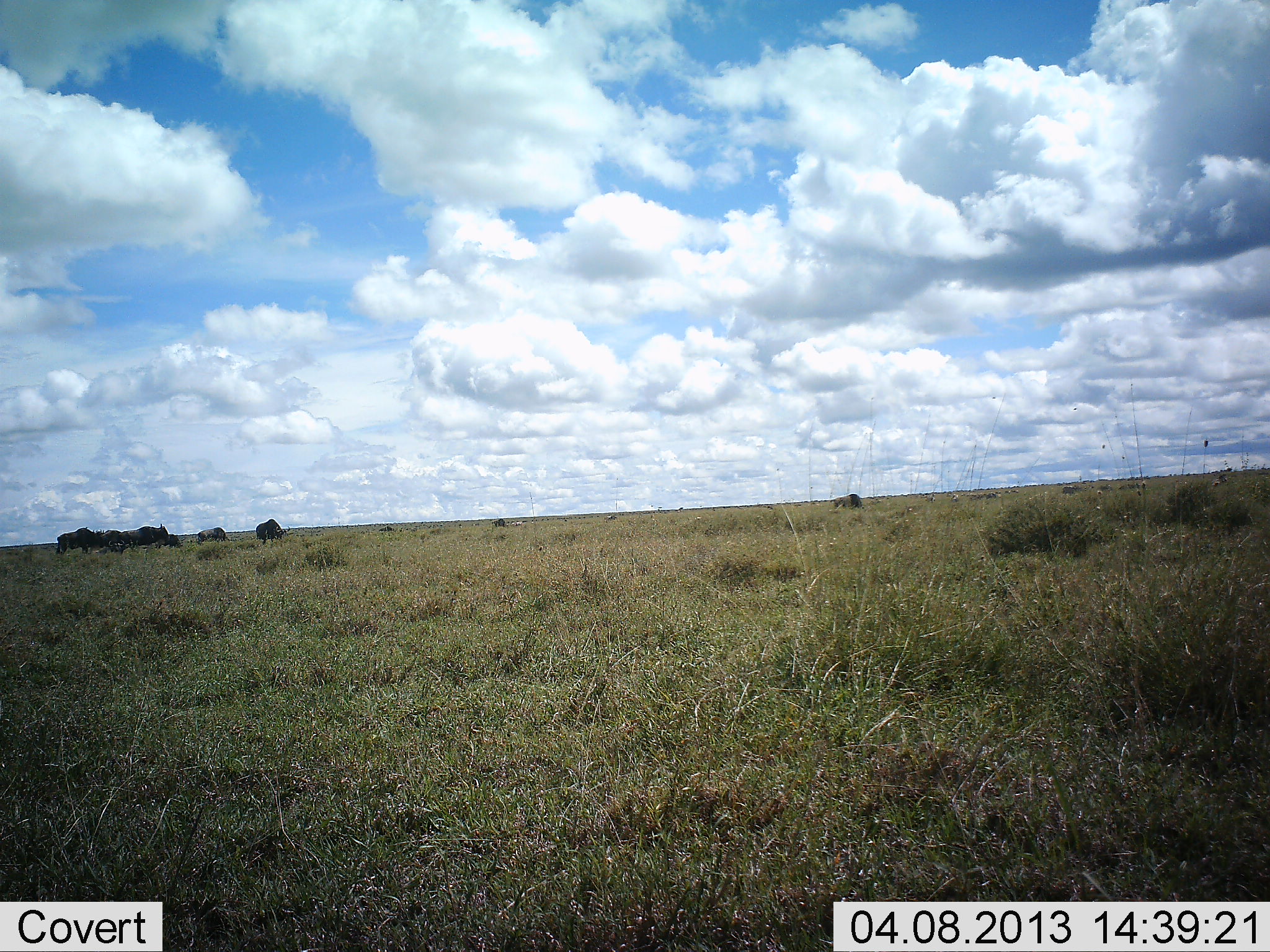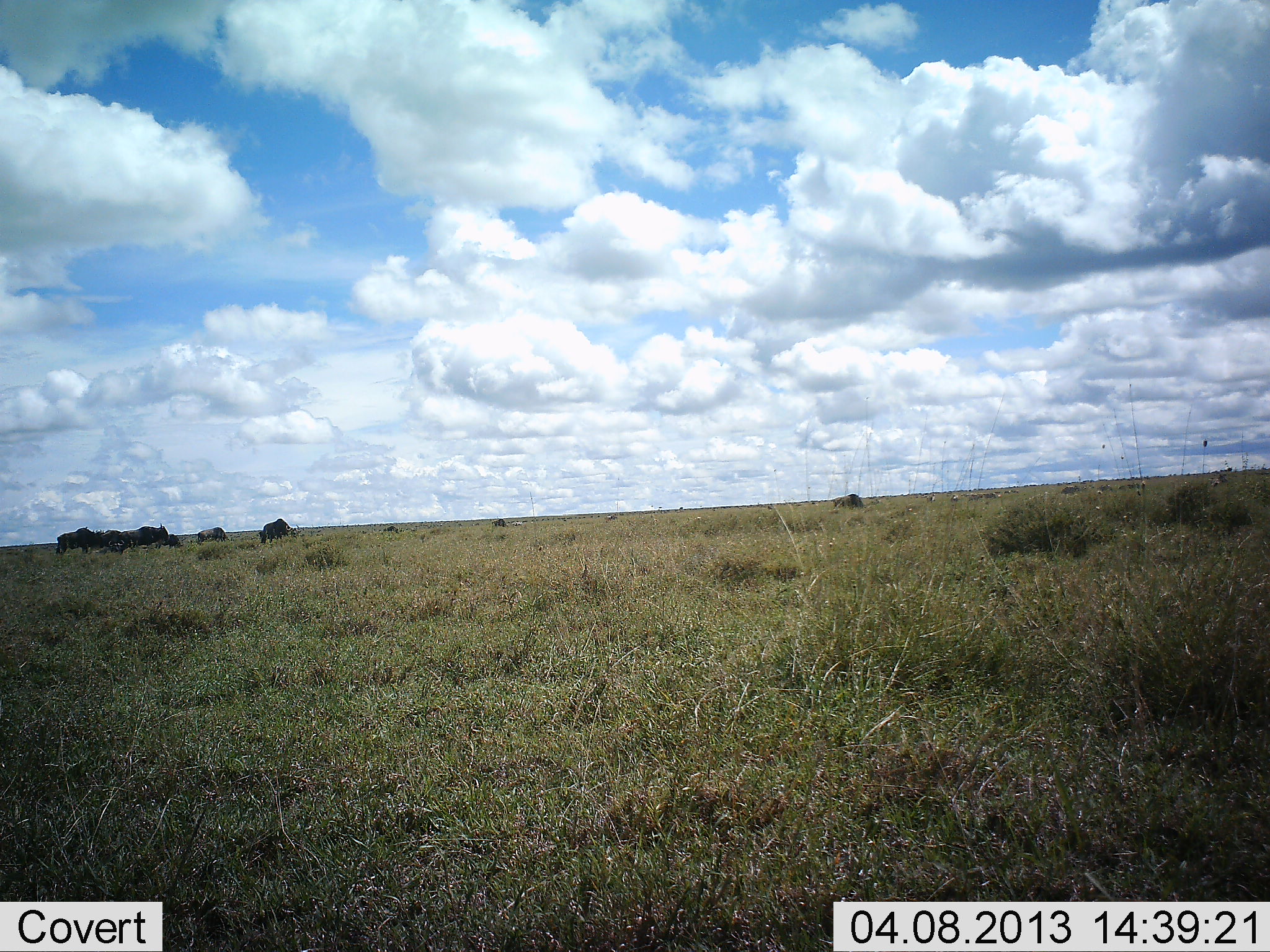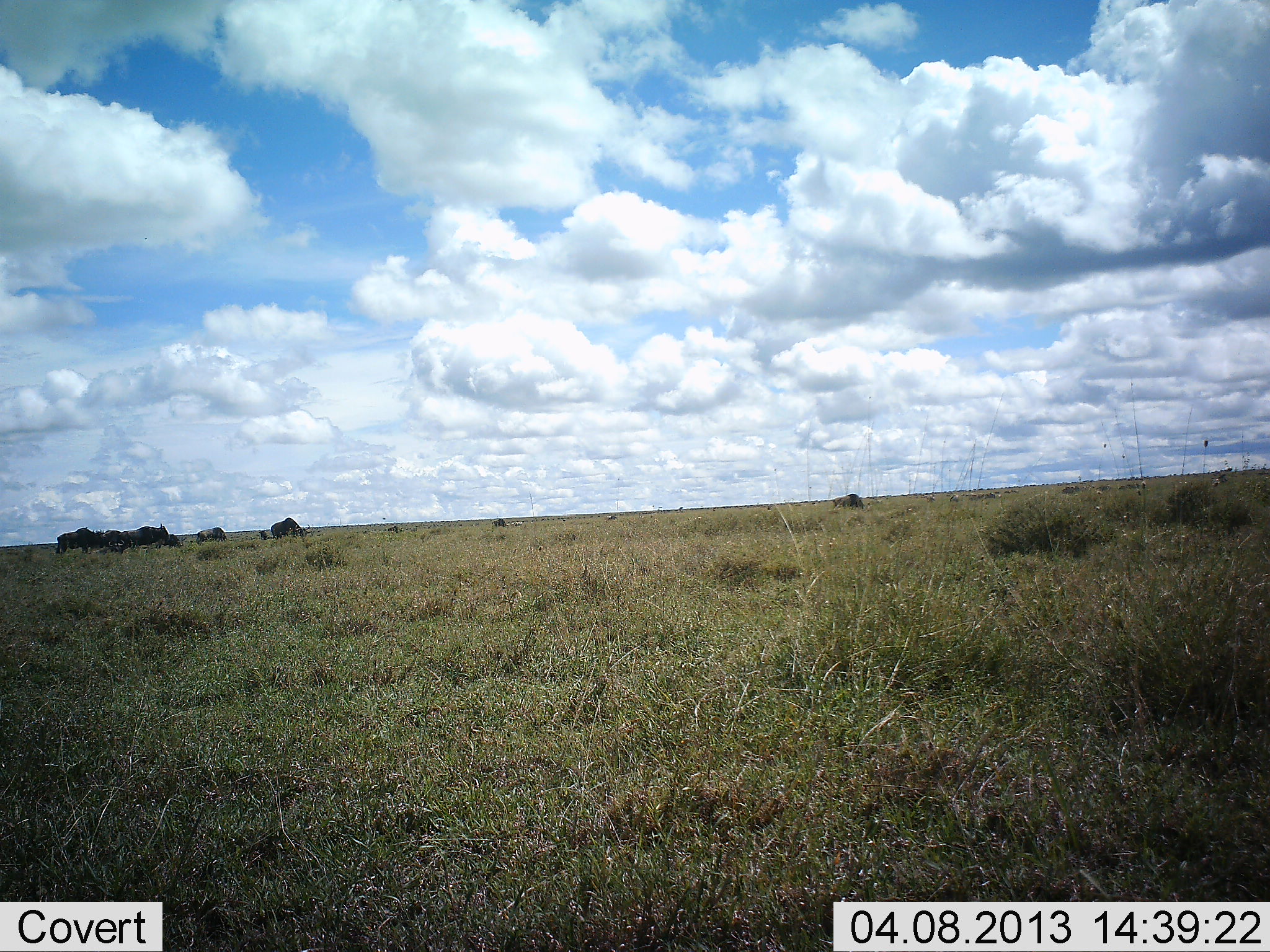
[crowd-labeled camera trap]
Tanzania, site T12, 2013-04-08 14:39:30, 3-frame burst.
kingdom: Animalia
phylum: Chordata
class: Mammalia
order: Artiodactyla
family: Bovidae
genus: Connochaetes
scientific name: Connochaetes taurinus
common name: blue wildebeest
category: wildebeest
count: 10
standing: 38%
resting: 0%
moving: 25%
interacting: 0%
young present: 0%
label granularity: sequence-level